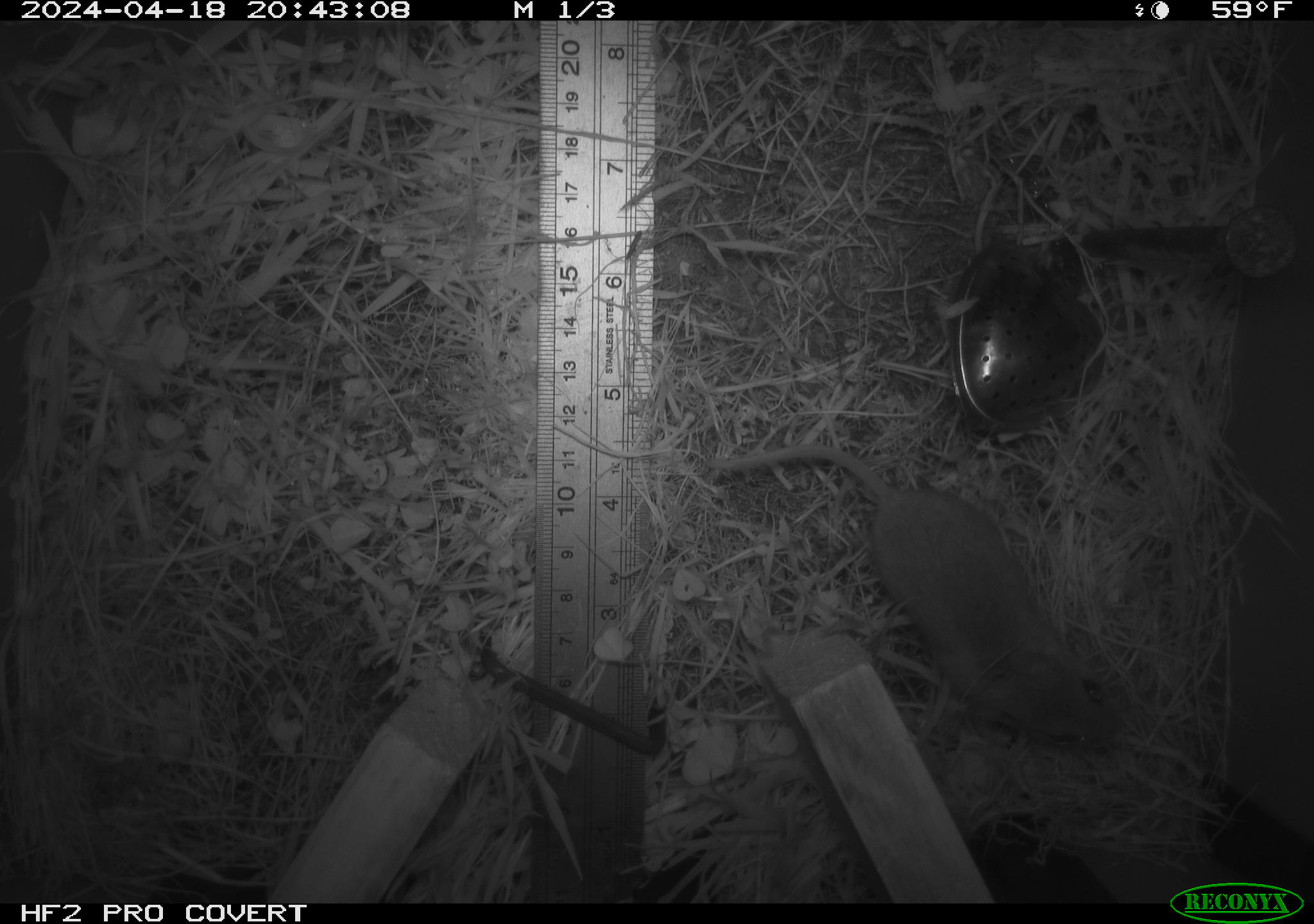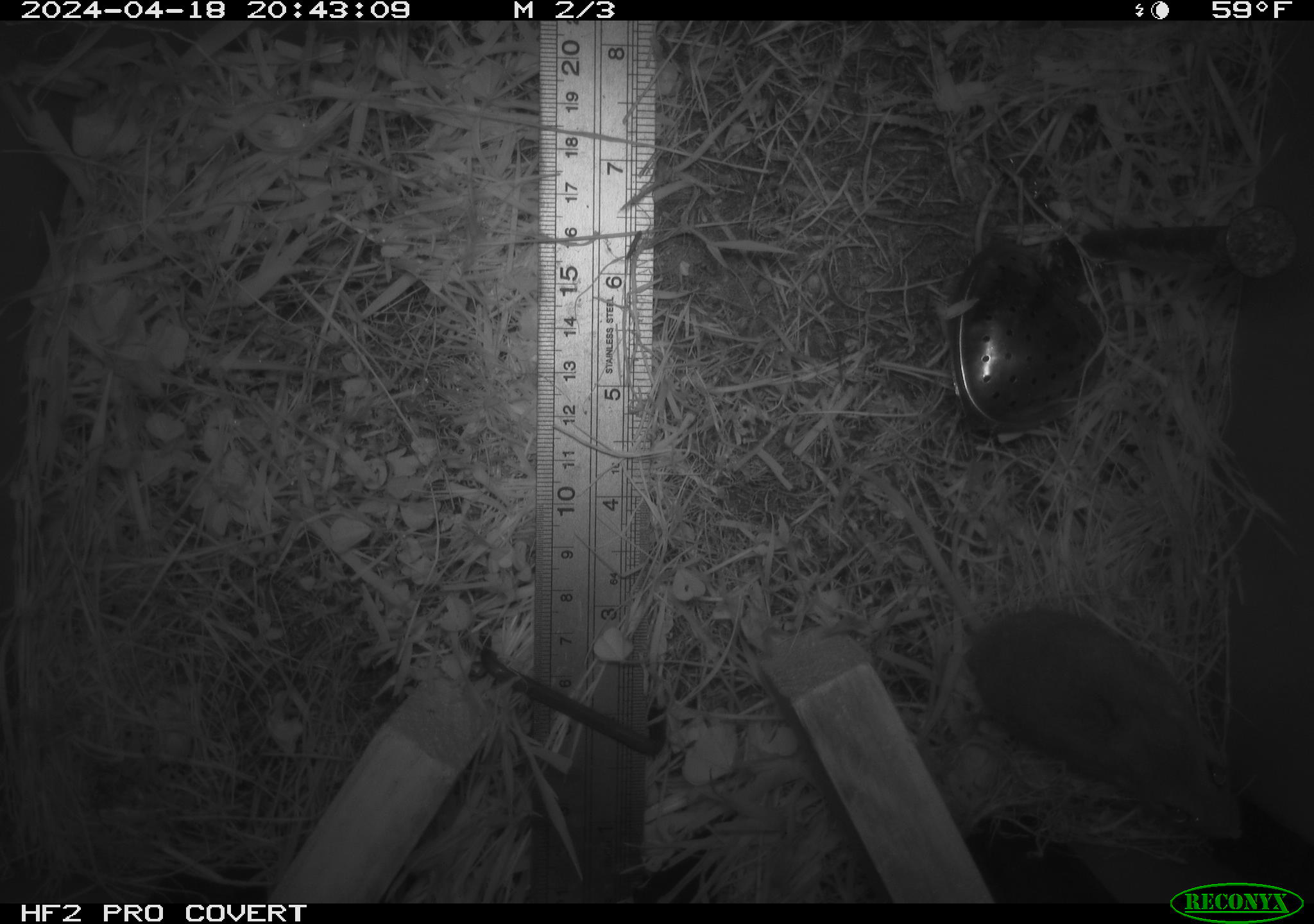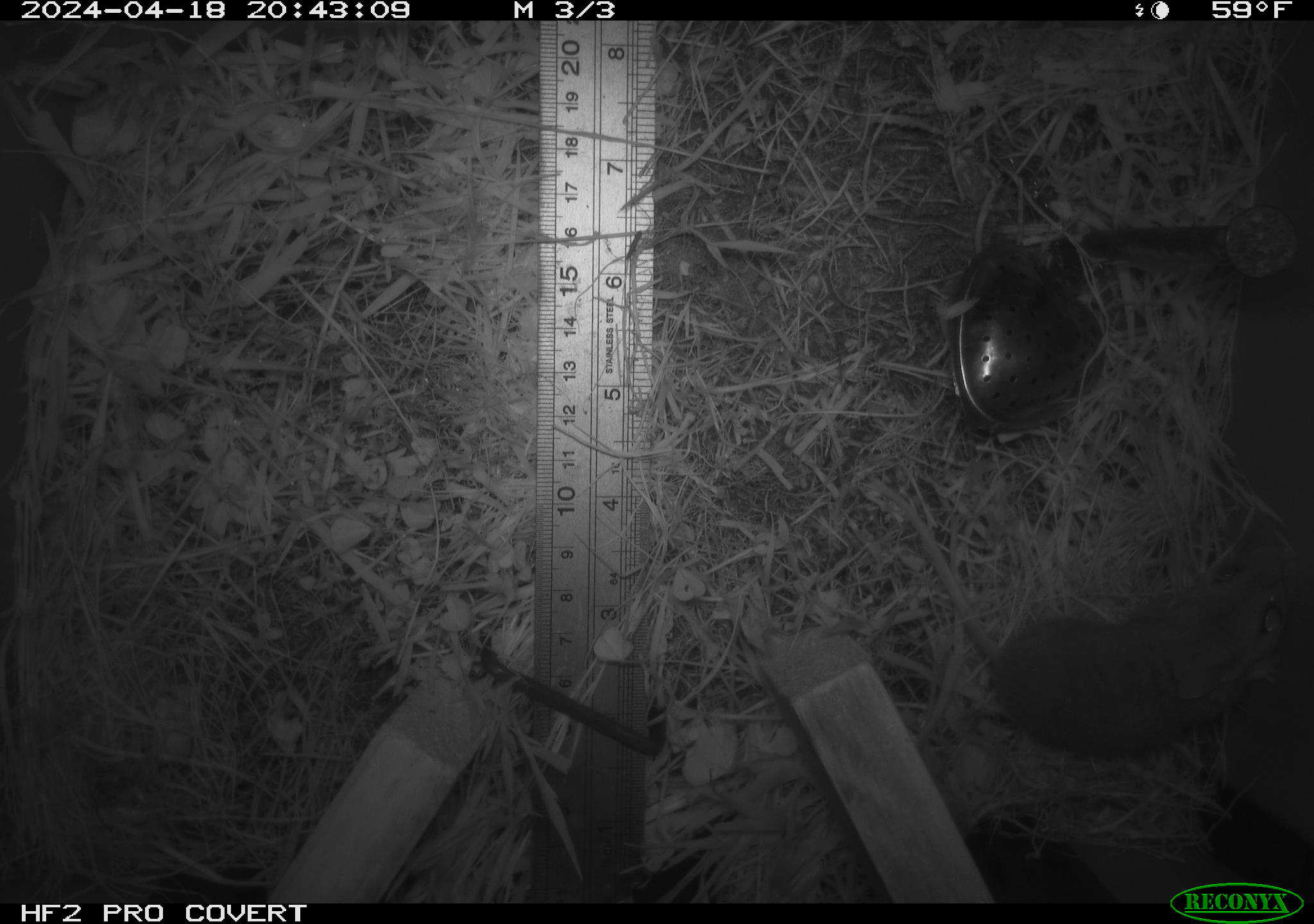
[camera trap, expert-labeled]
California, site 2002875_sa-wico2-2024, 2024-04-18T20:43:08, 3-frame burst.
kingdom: Animalia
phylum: Chordata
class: Mammalia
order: Rodentia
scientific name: Rodentia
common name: mouse species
Mouse species (Rodentia).